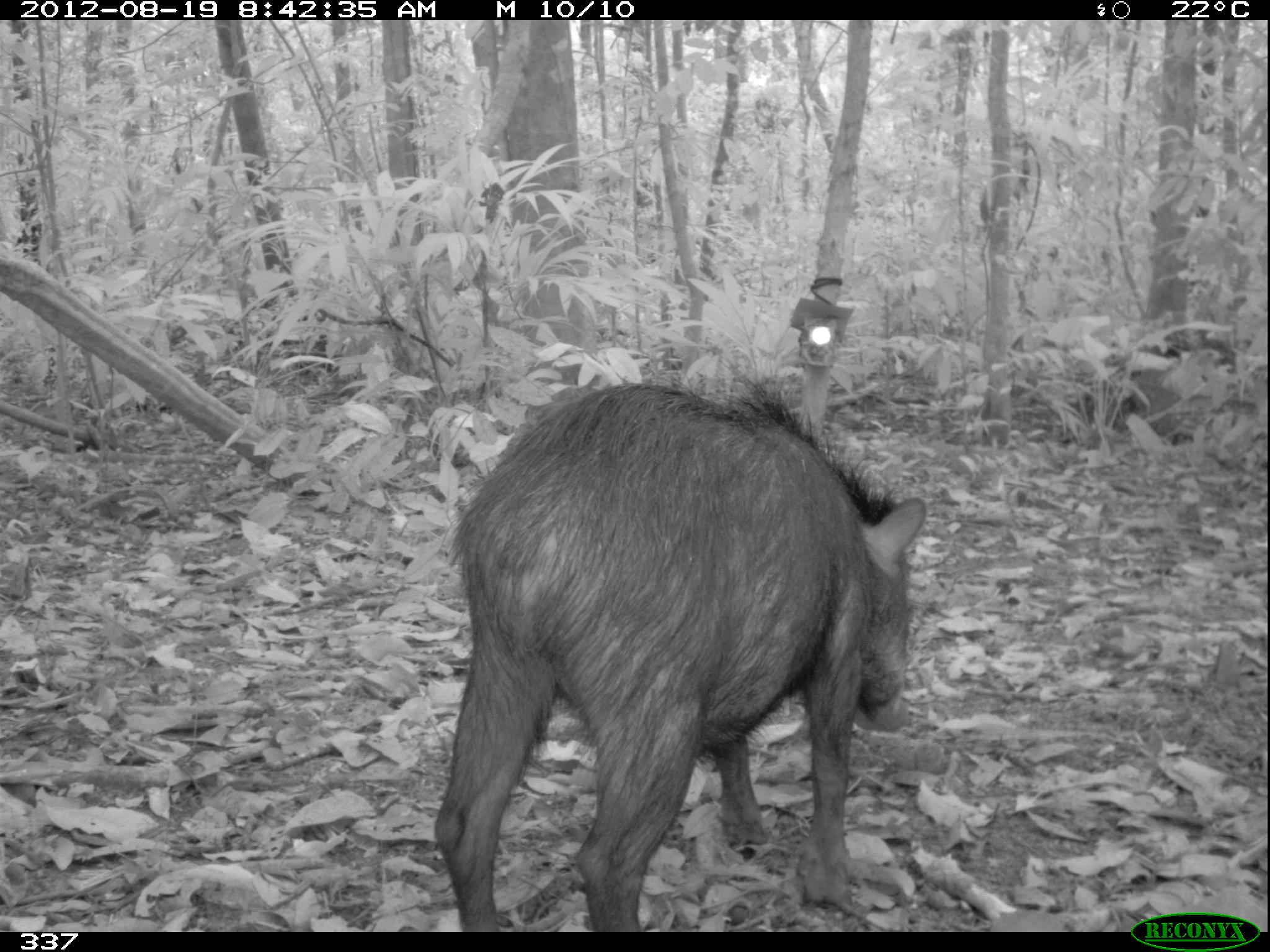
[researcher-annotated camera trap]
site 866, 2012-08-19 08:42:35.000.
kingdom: Animalia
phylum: Chordata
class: Mammalia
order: Artiodactyla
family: Tayassuidae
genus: Tayassu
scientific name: Tayassu pecari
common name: white-lipped peccary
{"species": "Tayassu pecari (white-lipped peccary)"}